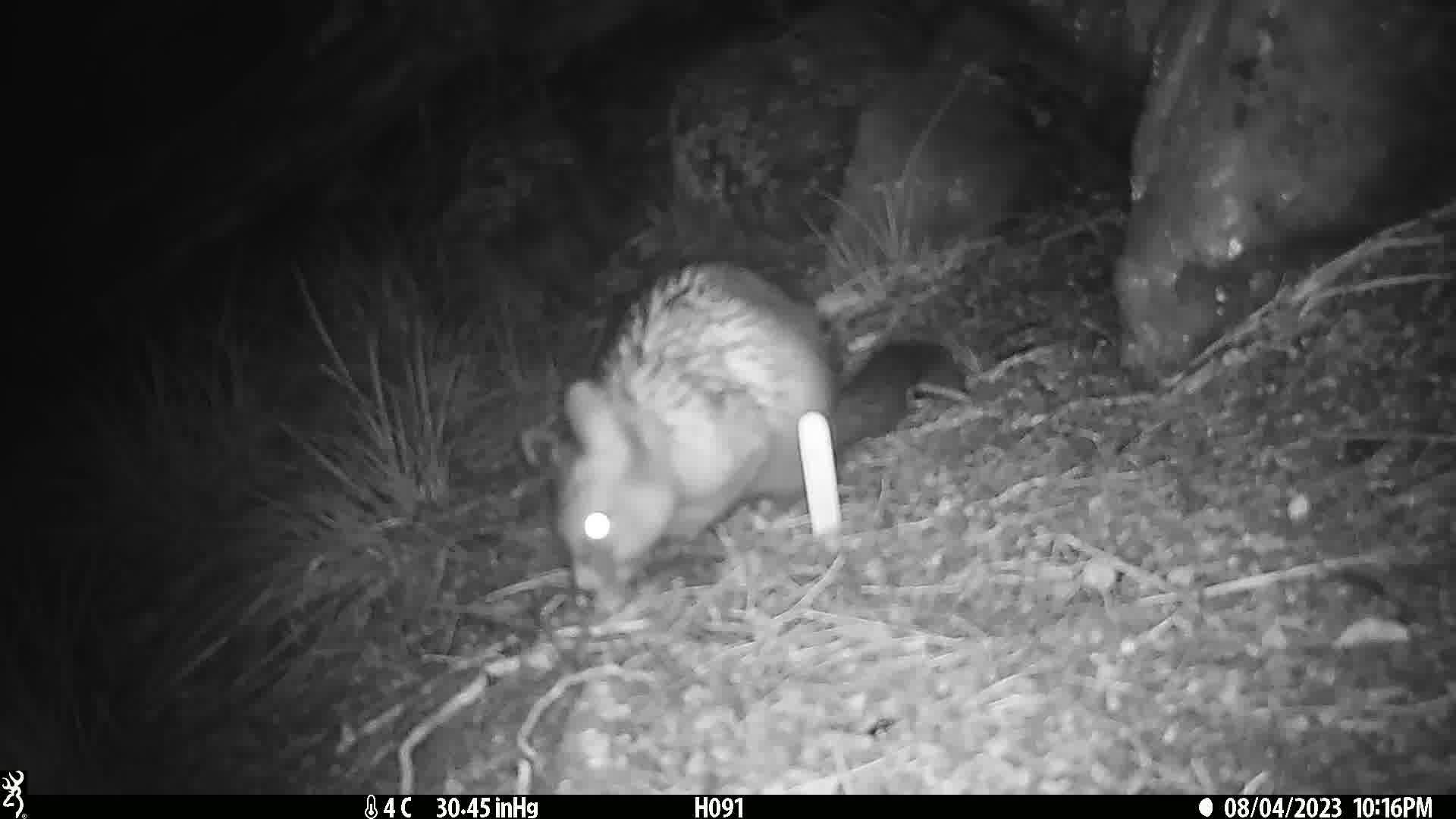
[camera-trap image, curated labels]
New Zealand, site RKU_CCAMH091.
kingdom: Animalia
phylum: Chordata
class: Mammalia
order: Diprotodontia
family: Phalangeridae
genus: Trichosurus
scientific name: Trichosurus vulpecula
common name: common brushtail possum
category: possum